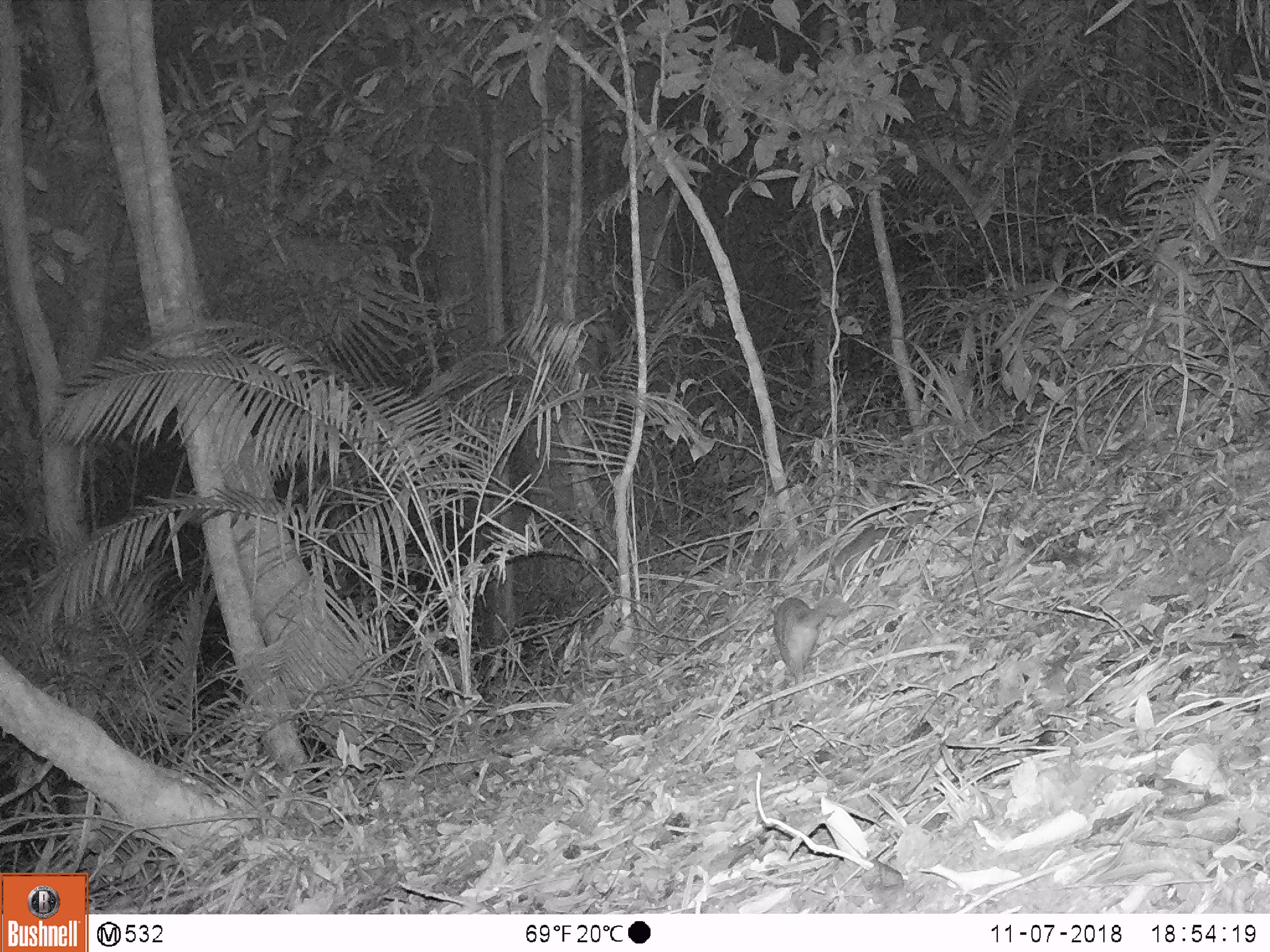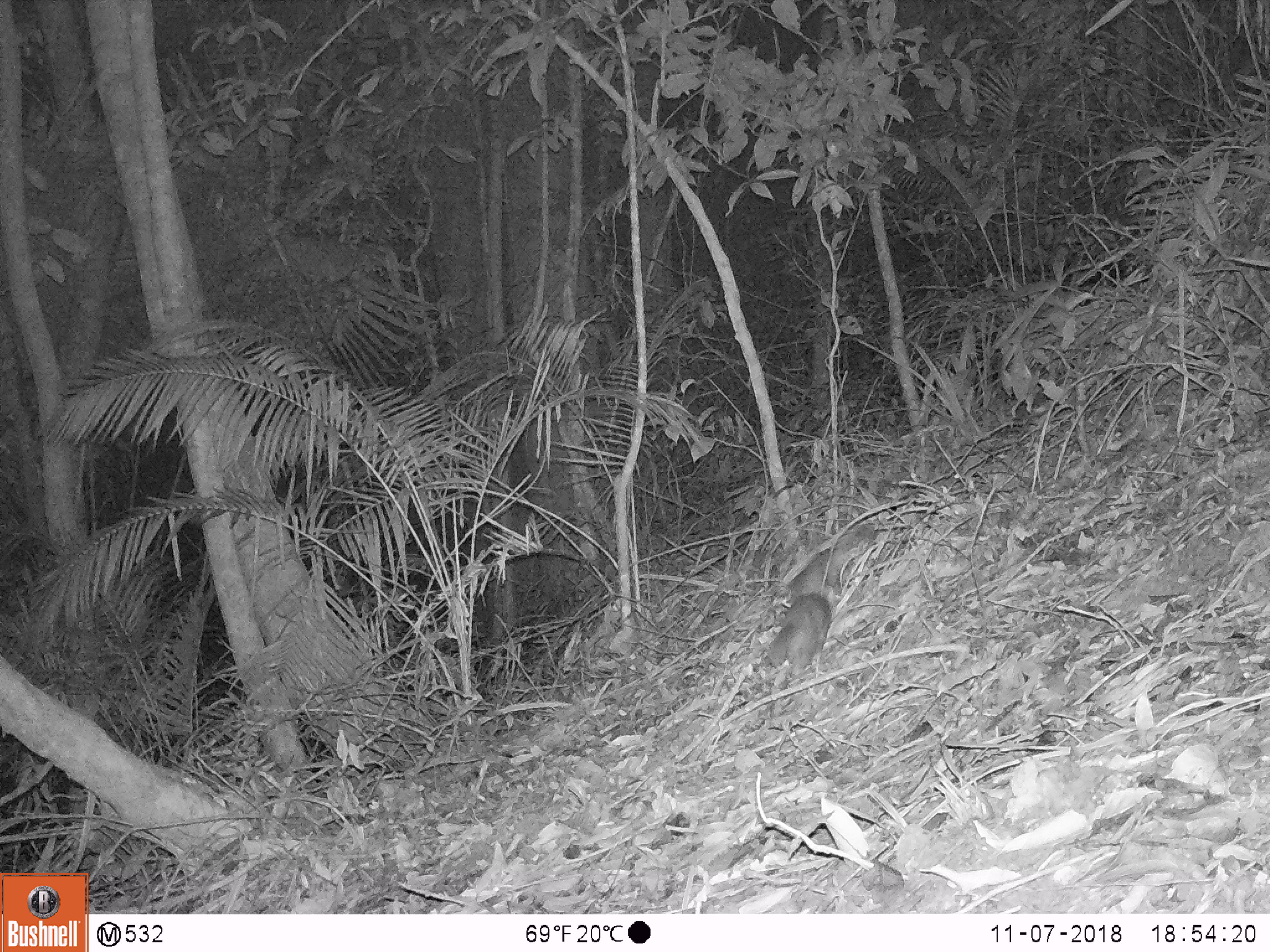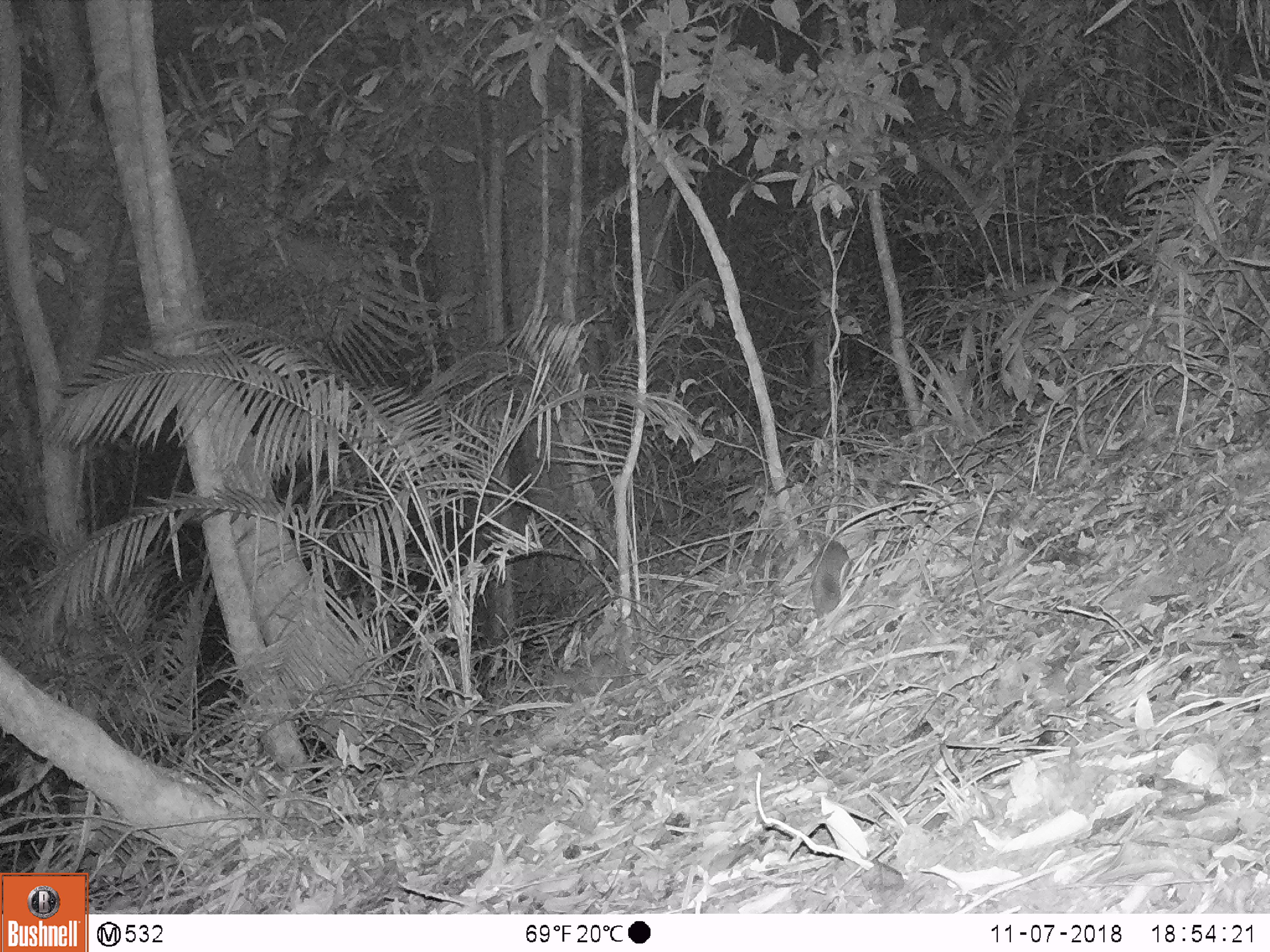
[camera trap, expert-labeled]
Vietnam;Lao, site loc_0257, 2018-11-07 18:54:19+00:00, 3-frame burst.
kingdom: Animalia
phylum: Chordata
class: Mammalia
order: Carnivora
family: Mustelidae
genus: Melogale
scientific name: Melogale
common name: ferret badger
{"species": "ferret badger (Melogale)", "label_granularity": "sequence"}